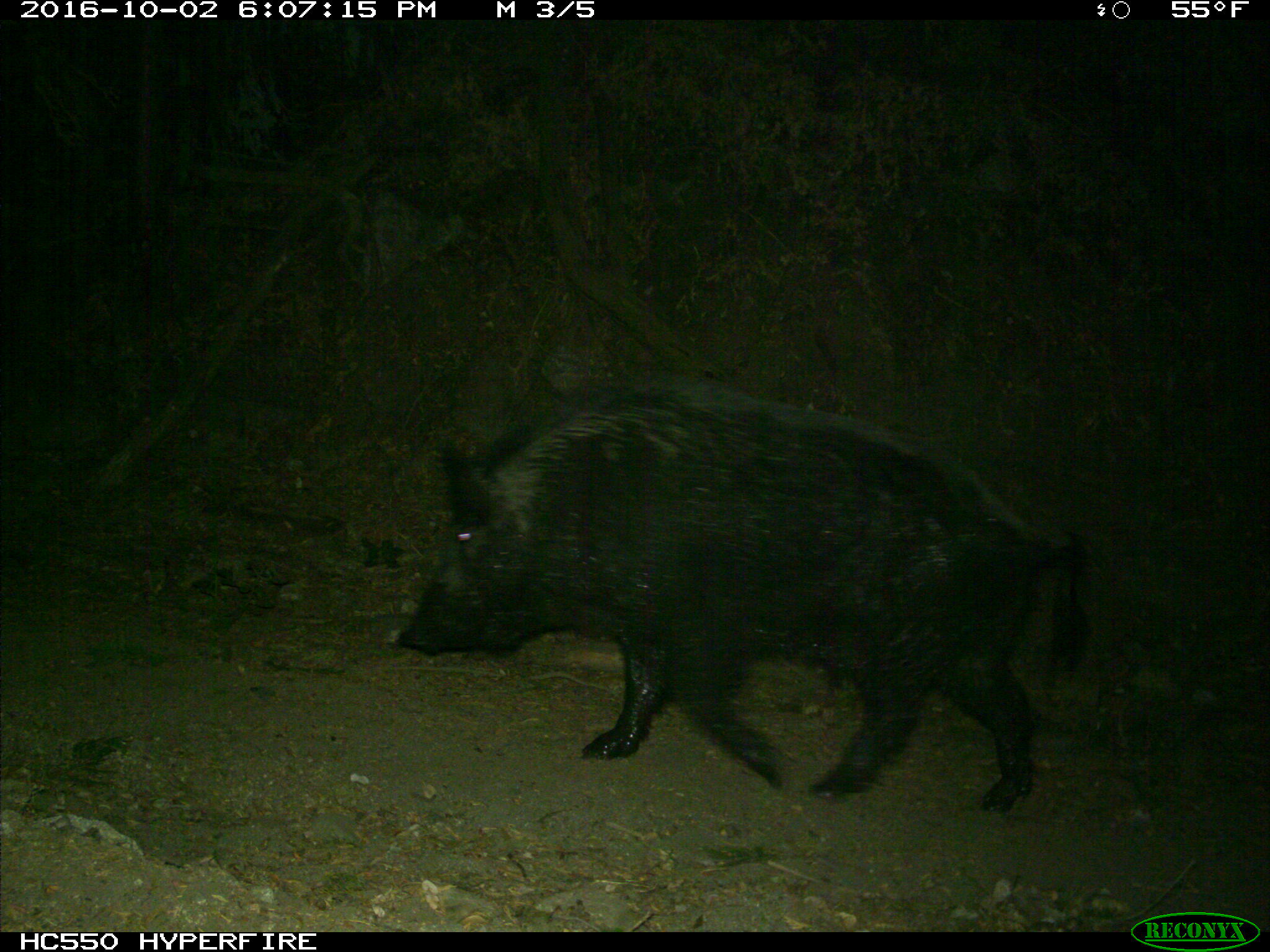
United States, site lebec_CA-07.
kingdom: Animalia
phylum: Chordata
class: Mammalia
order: Artiodactyla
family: Suidae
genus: Sus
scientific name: Sus scrofa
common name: wild boar